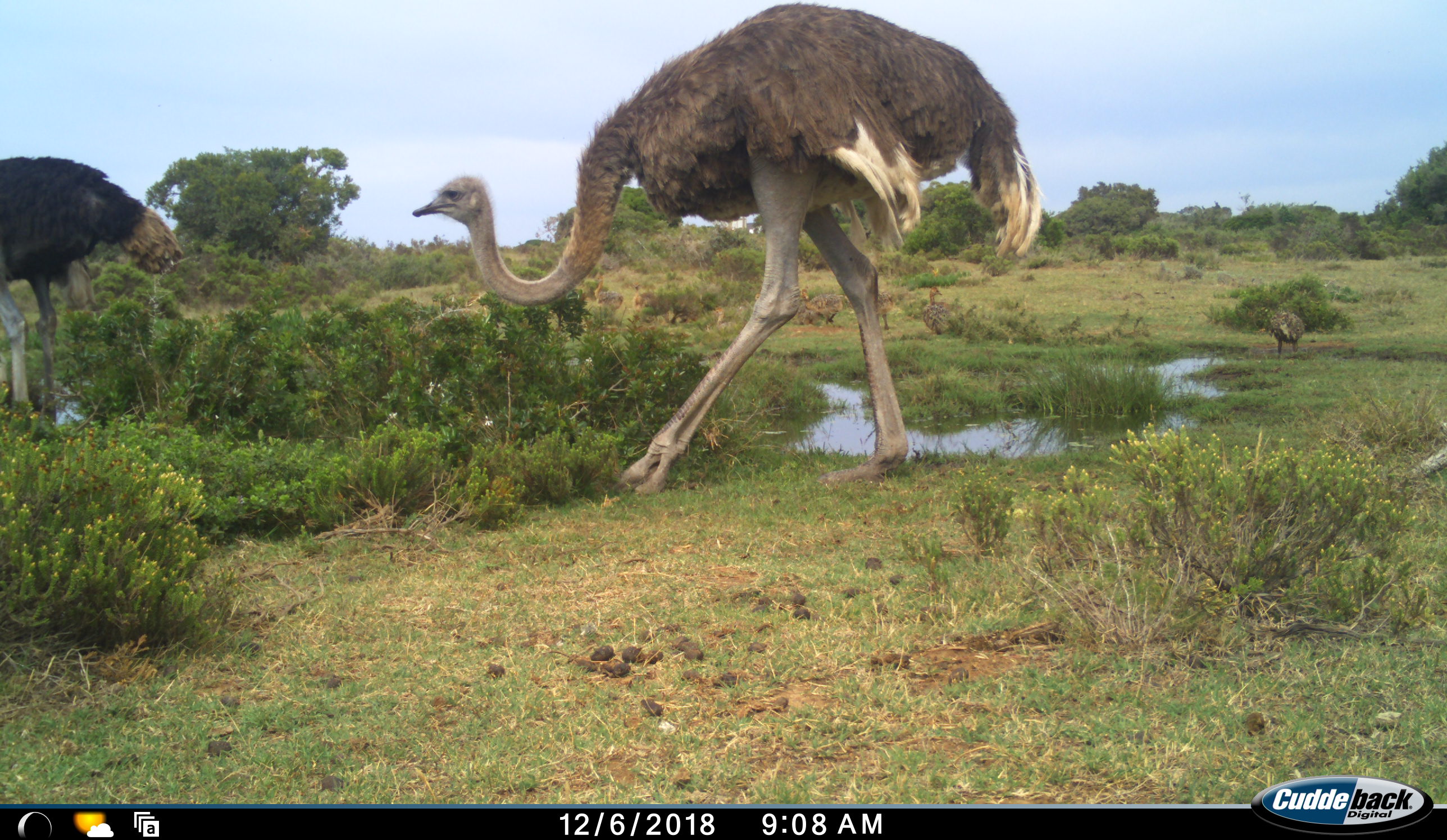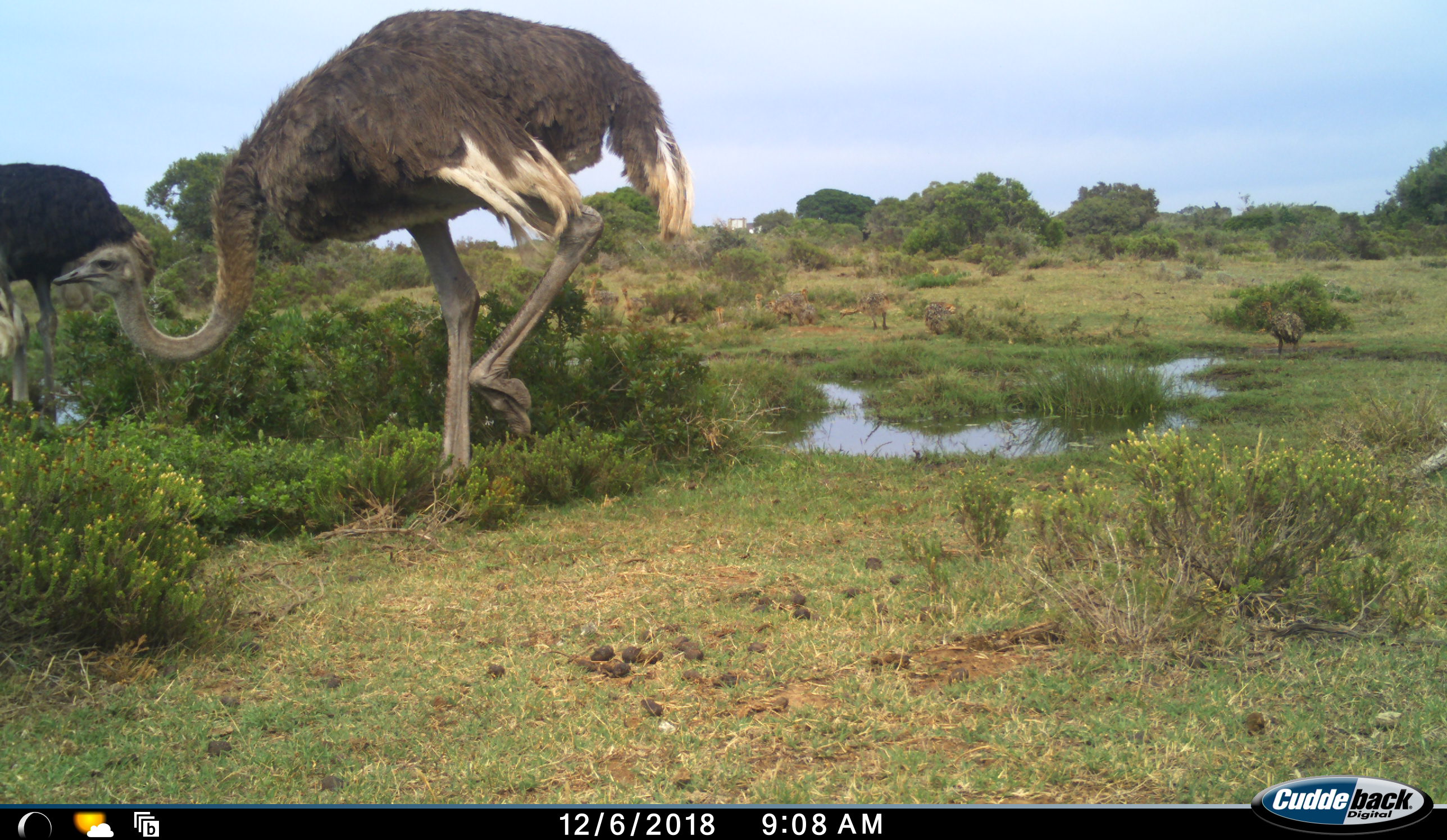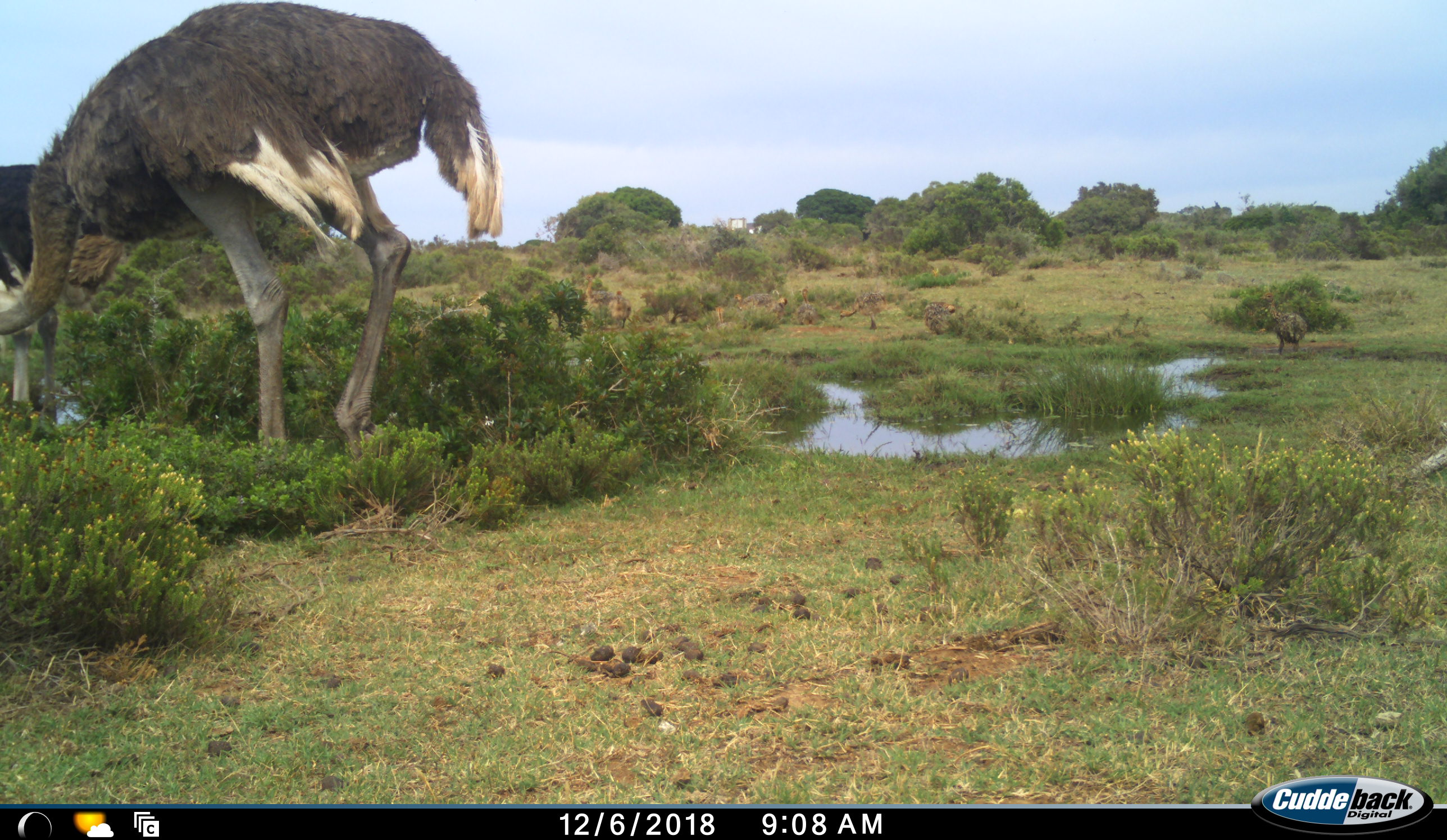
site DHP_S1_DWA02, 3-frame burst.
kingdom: Animalia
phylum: Chordata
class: Aves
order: Struthioniformes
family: Struthionidae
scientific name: Struthionidae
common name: ostrich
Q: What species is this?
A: Ostrich (Struthionidae).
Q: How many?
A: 8.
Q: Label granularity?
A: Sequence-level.